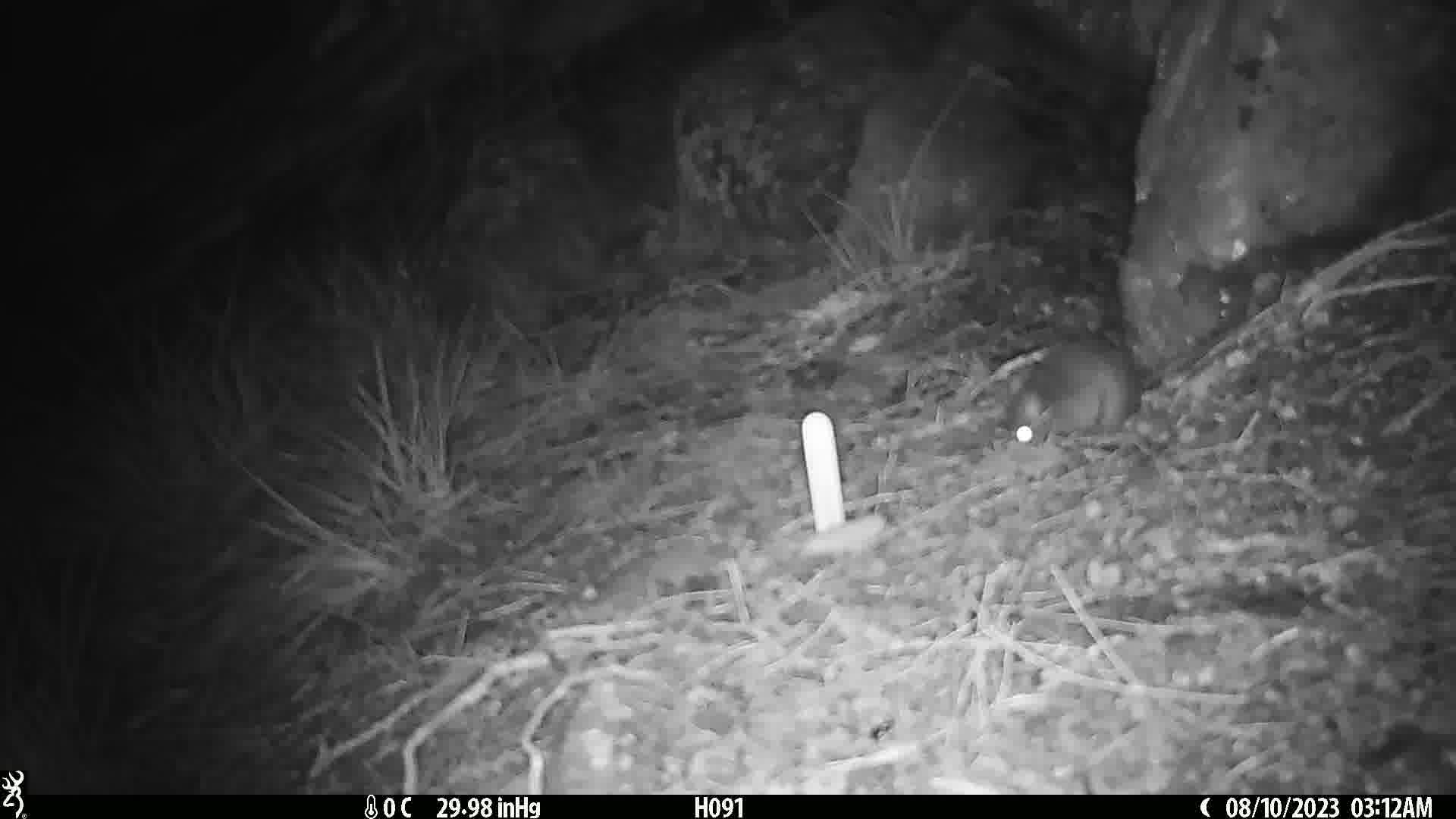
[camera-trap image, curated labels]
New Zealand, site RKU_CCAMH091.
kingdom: Animalia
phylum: Chordata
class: Mammalia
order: Rodentia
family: Muridae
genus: Rattus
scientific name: Rattus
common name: rat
Rat (Rattus).